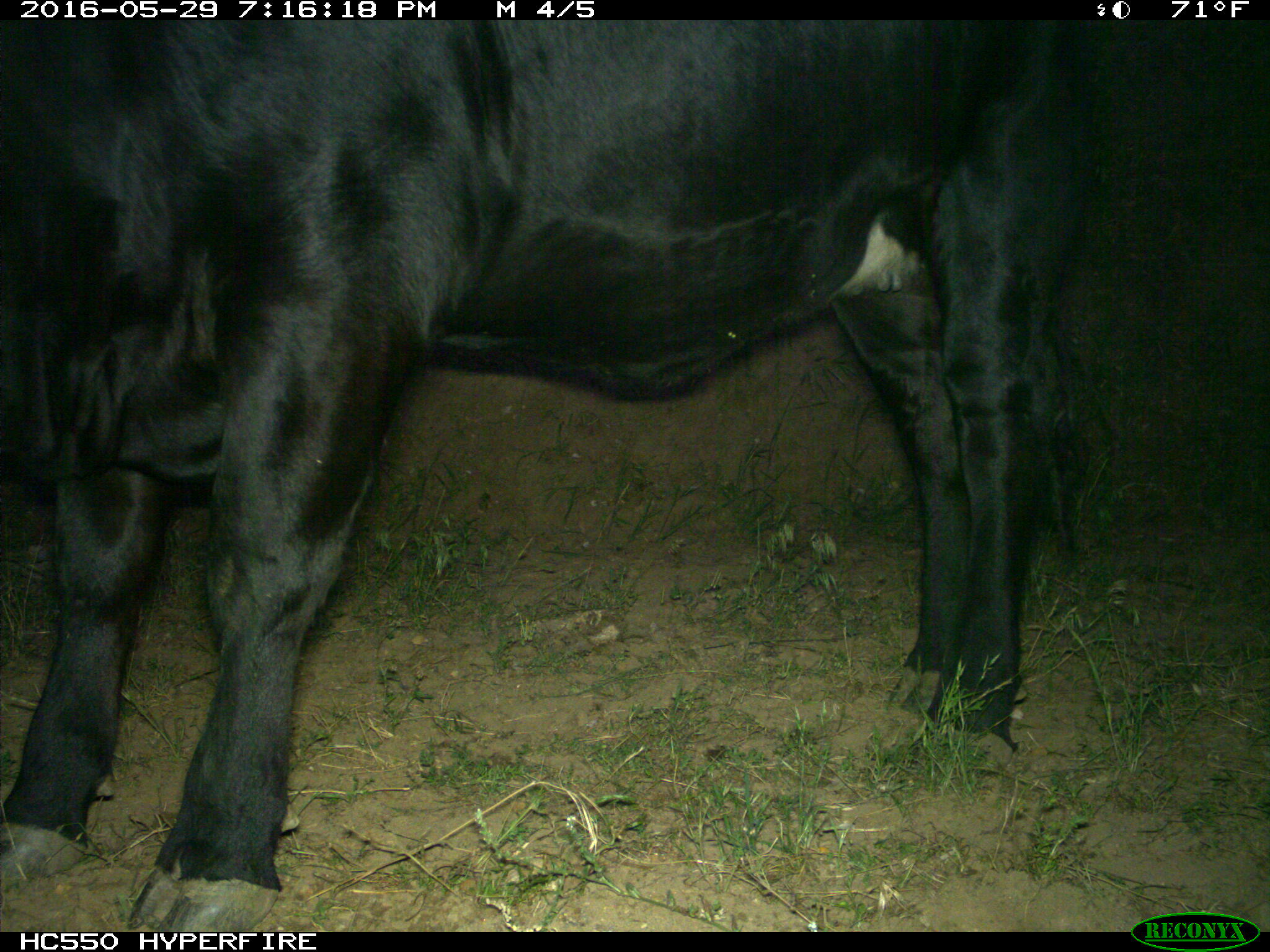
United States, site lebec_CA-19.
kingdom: Animalia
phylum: Chordata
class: Mammalia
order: Artiodactyla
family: Bovidae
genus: Bos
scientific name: Bos taurus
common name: domestic cow